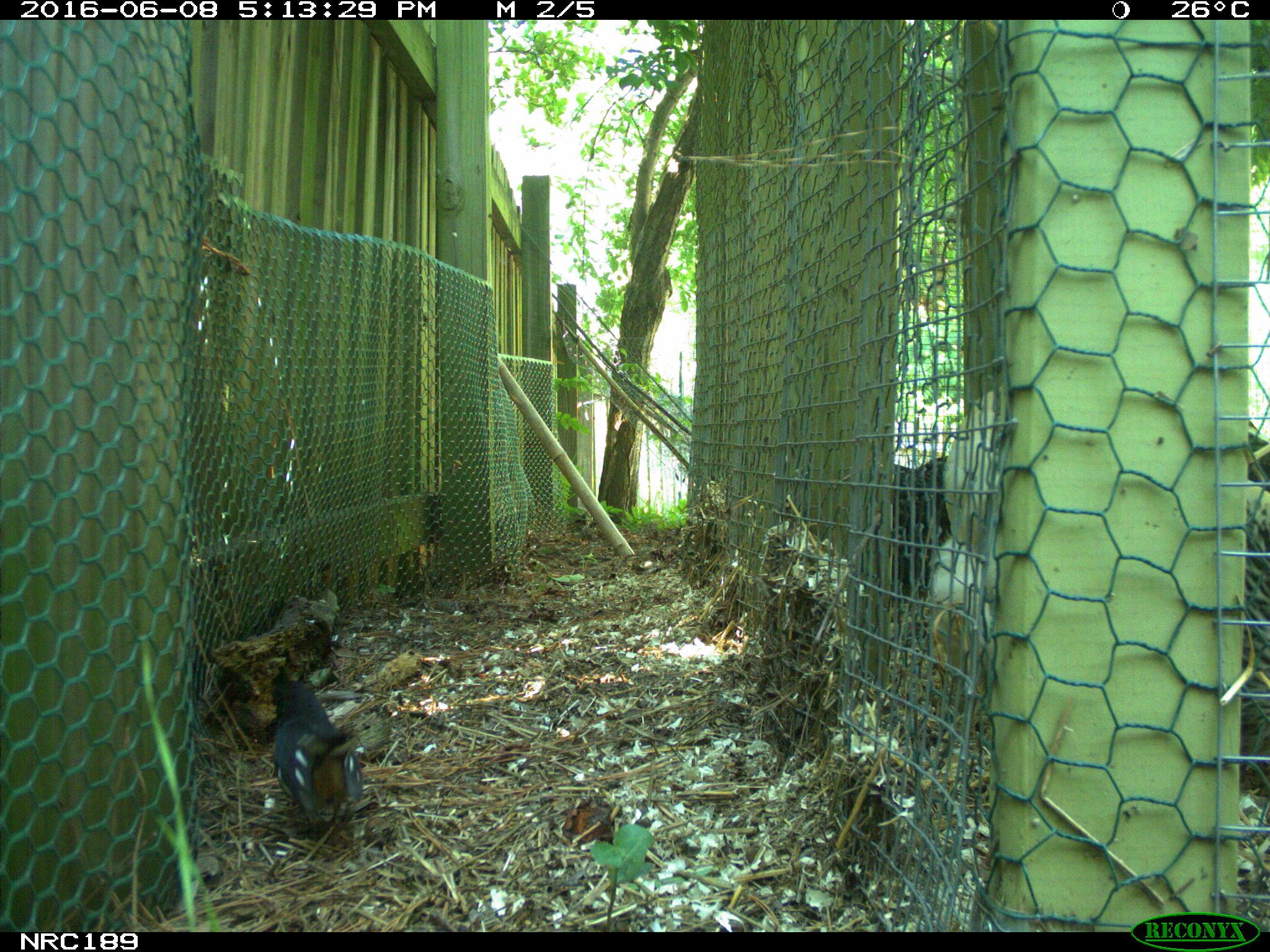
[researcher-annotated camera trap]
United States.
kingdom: Animalia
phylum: Chordata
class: Aves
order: Galliformes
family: Phasianidae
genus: Gallus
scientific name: Gallus gallus domesticus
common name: domestic chicken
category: Chicken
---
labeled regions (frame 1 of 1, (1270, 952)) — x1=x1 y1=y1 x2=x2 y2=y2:
Chicken: x1=920 y1=395 x2=1016 y2=698